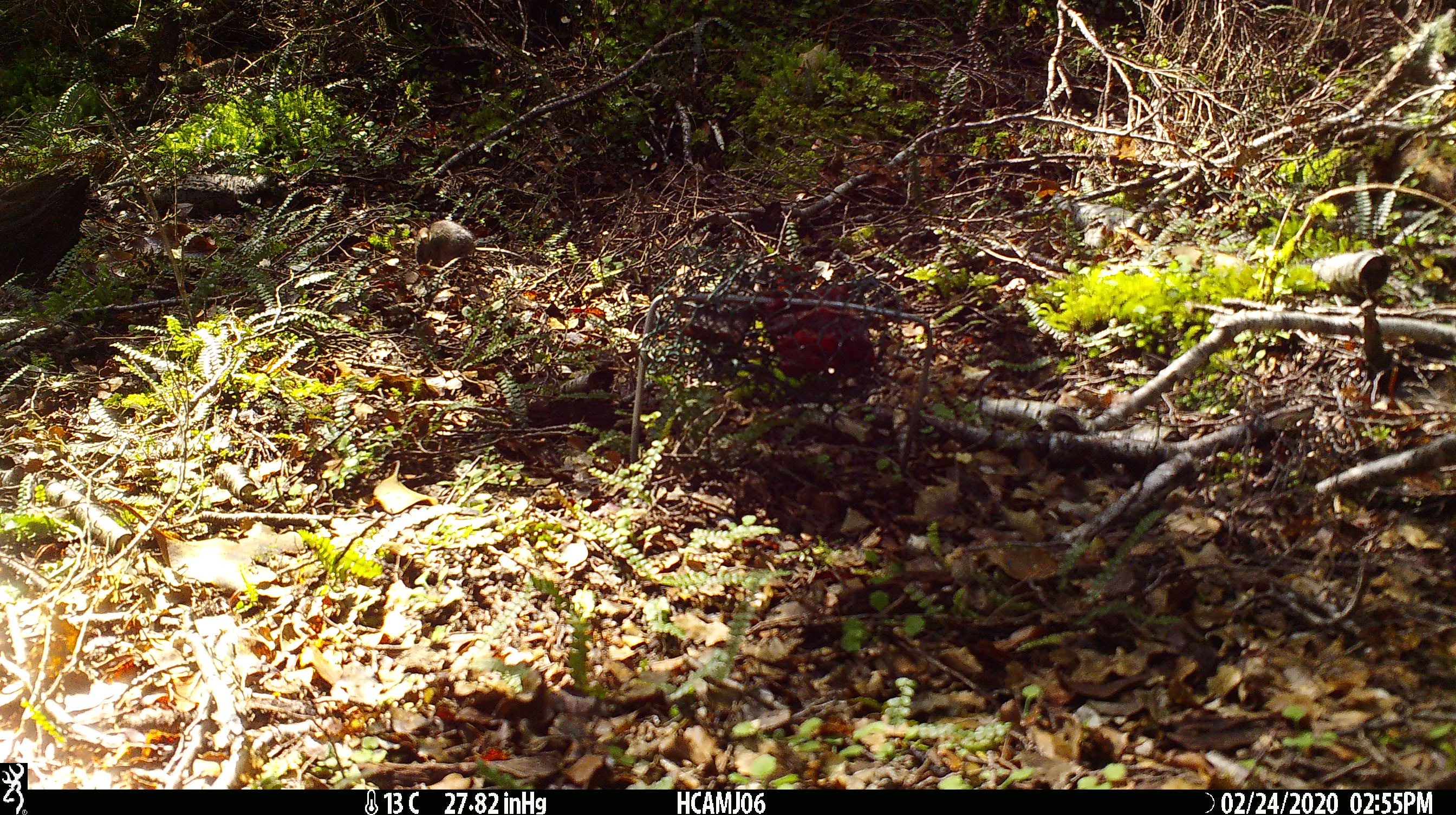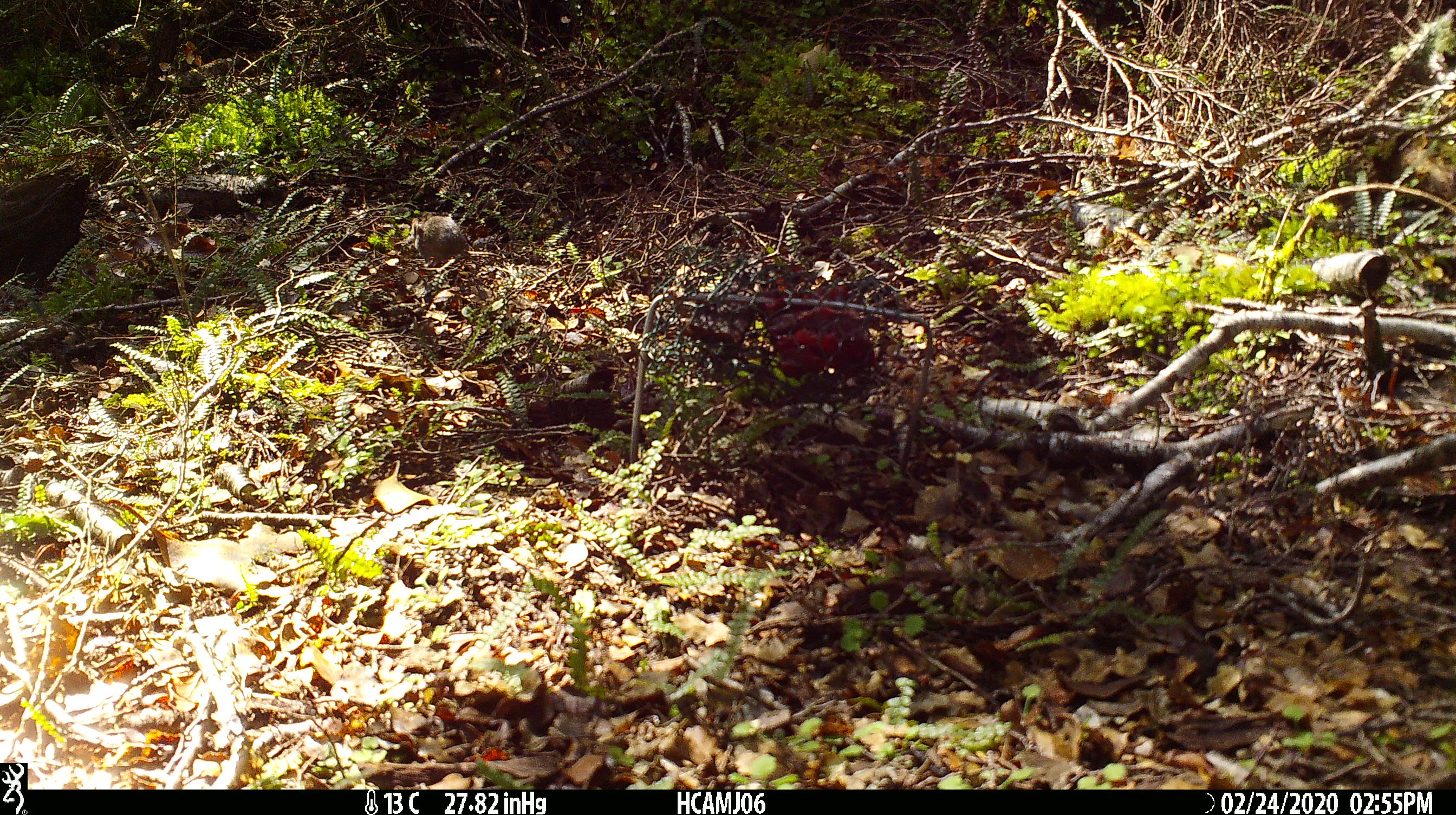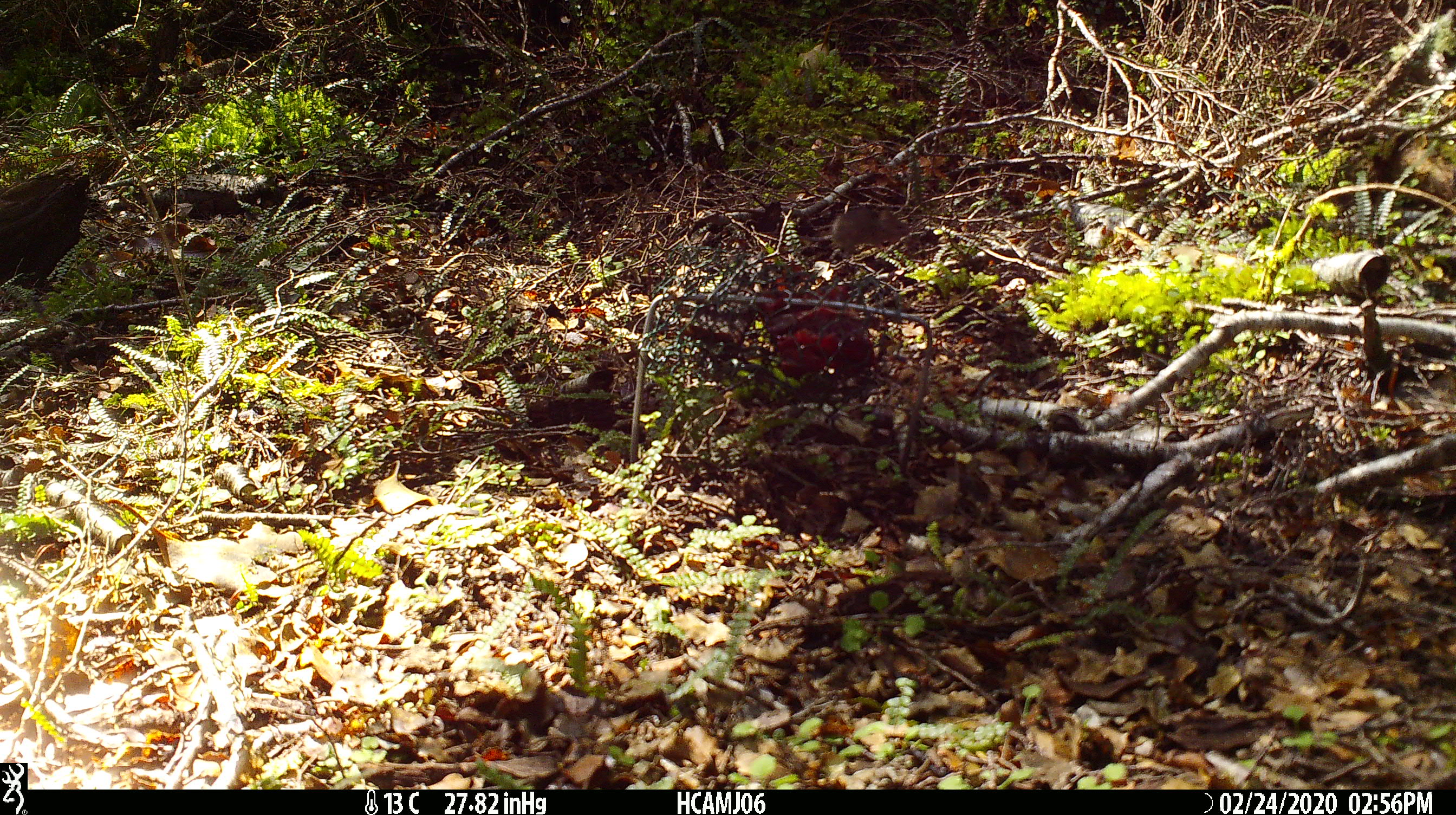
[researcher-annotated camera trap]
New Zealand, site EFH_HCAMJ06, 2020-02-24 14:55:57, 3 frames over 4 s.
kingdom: Animalia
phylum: Chordata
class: Mammalia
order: Rodentia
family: Muridae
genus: Mus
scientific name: Mus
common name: mouse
Mouse (Mus).